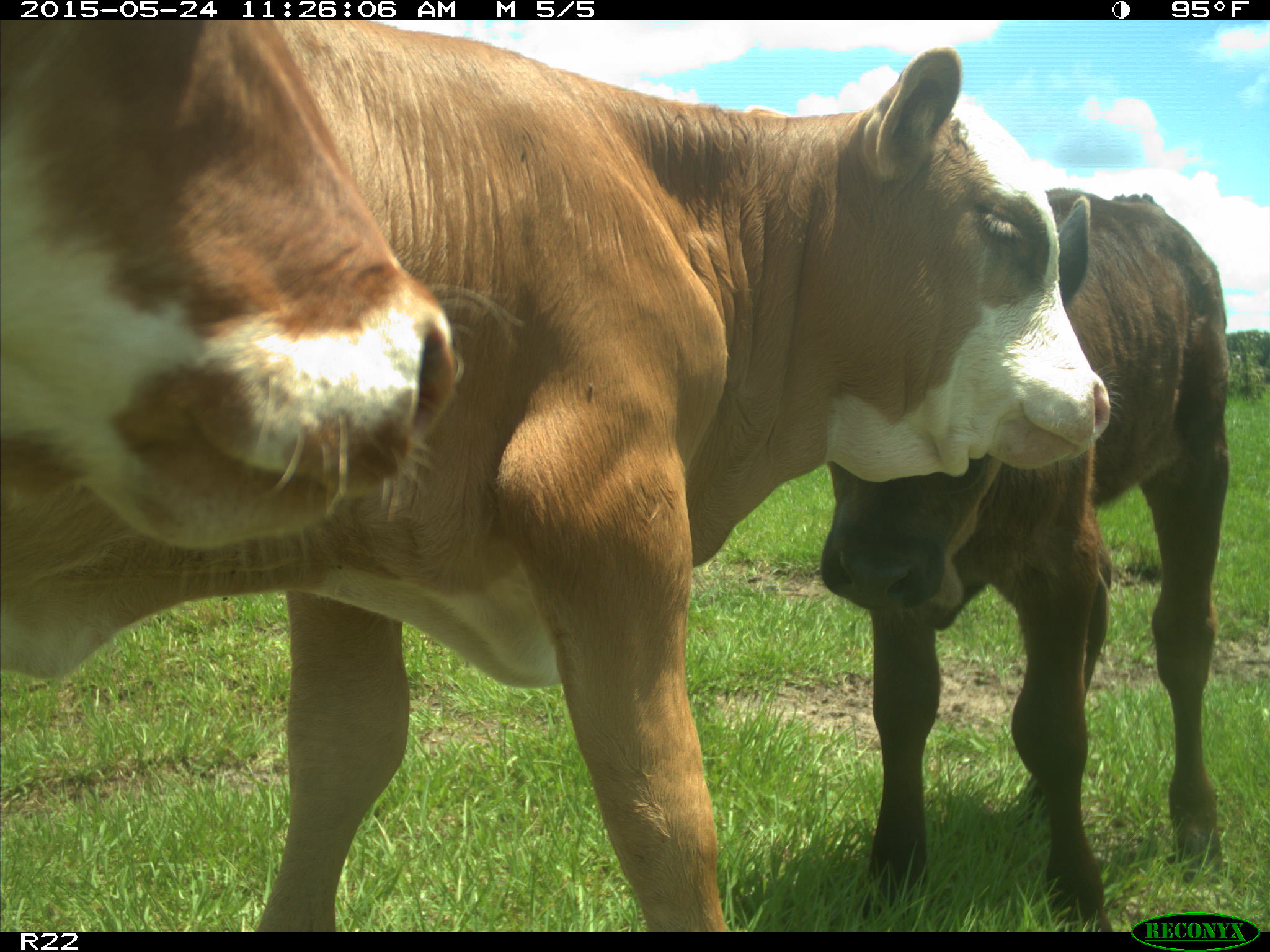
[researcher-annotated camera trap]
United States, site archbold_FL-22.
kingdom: Animalia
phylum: Chordata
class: Mammalia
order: Artiodactyla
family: Suidae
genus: Sus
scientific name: Sus scrofa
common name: wild boar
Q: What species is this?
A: Sus scrofa (wild boar).